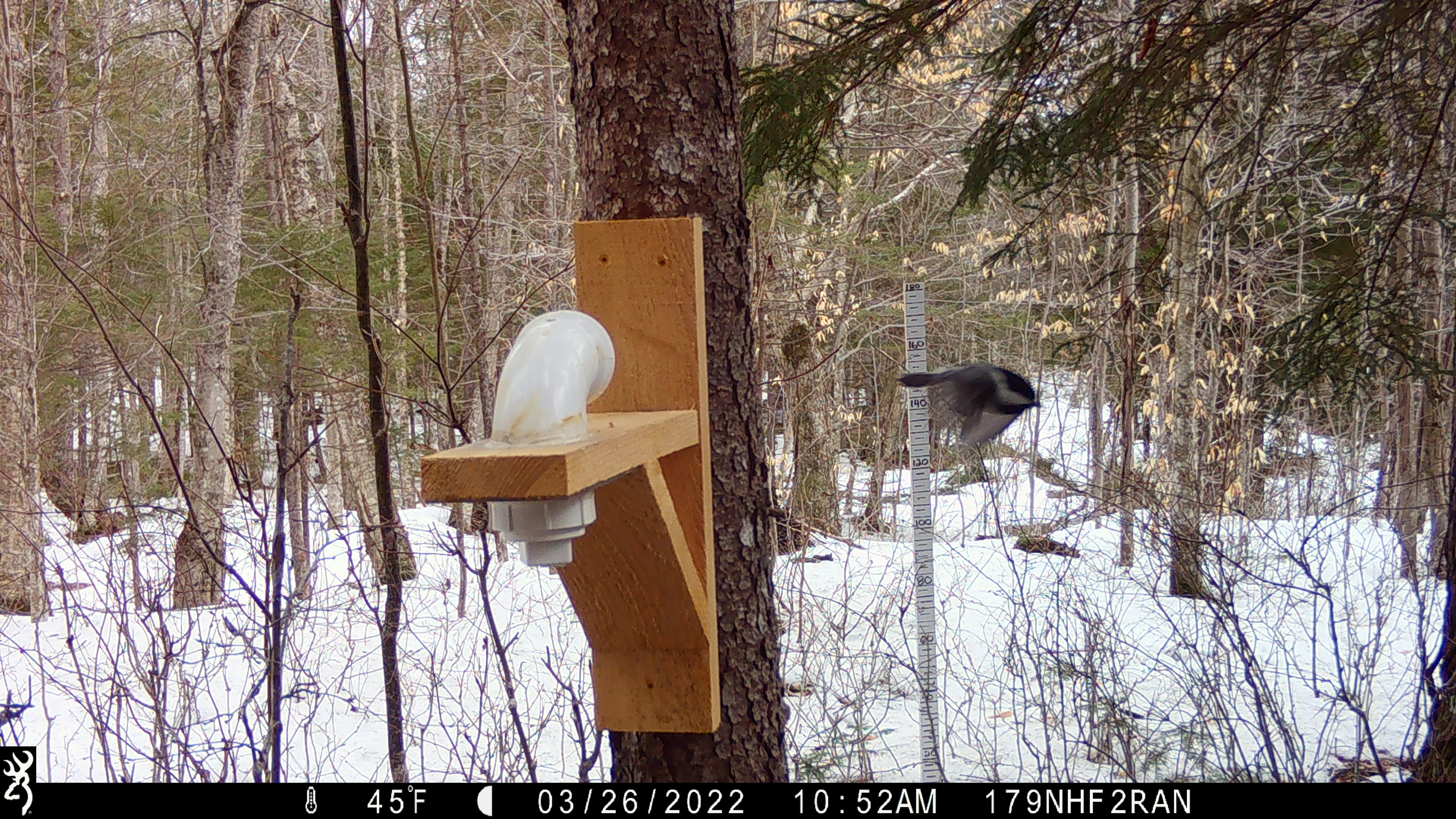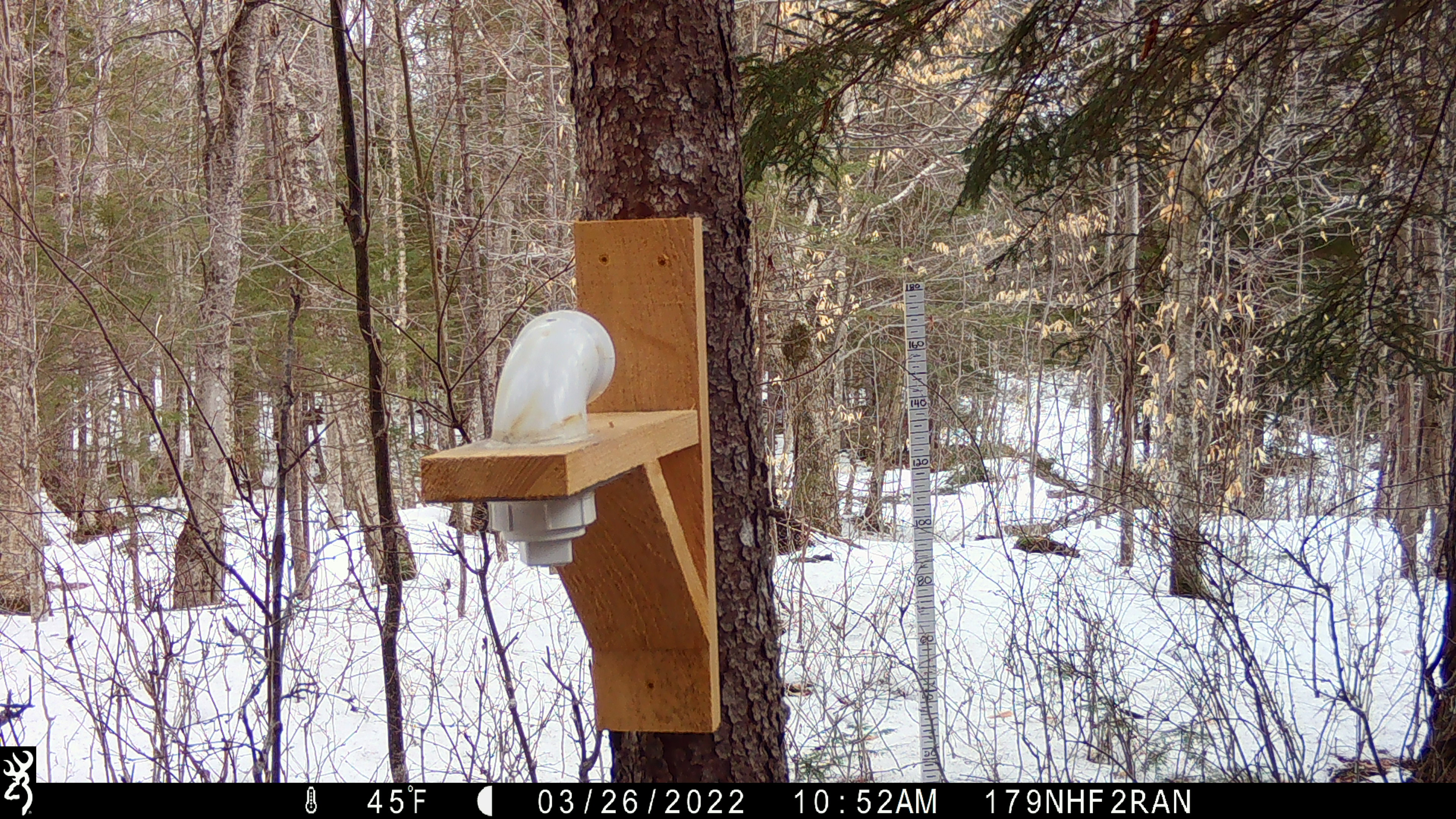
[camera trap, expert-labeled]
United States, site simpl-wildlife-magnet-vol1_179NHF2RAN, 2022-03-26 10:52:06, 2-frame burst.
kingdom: Animalia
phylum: Chordata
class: Aves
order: Passeriformes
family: Paridae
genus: Poecile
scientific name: Poecile atricapillus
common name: black-capped chickadee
Black-capped chickadee (Poecile atricapillus).